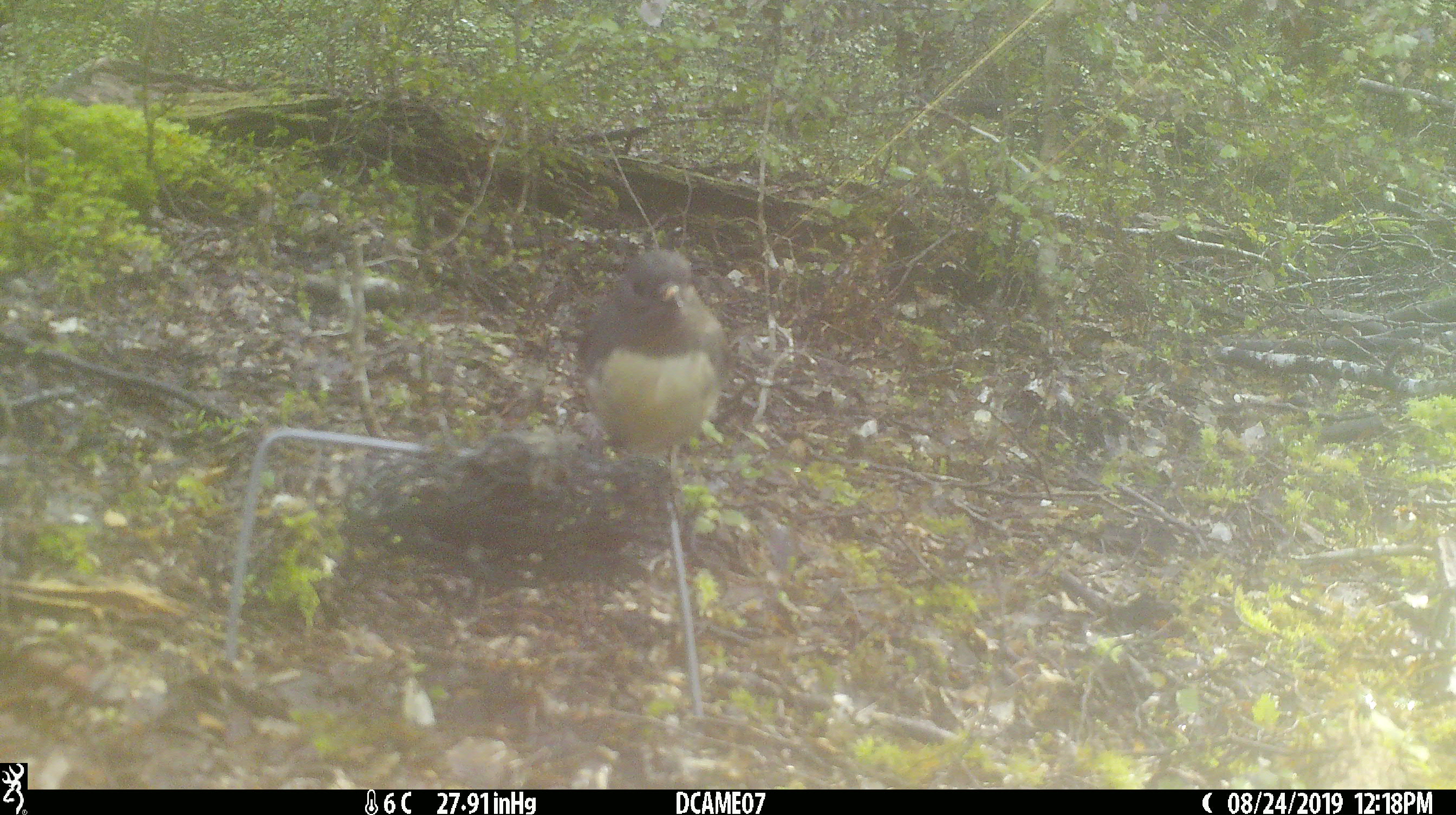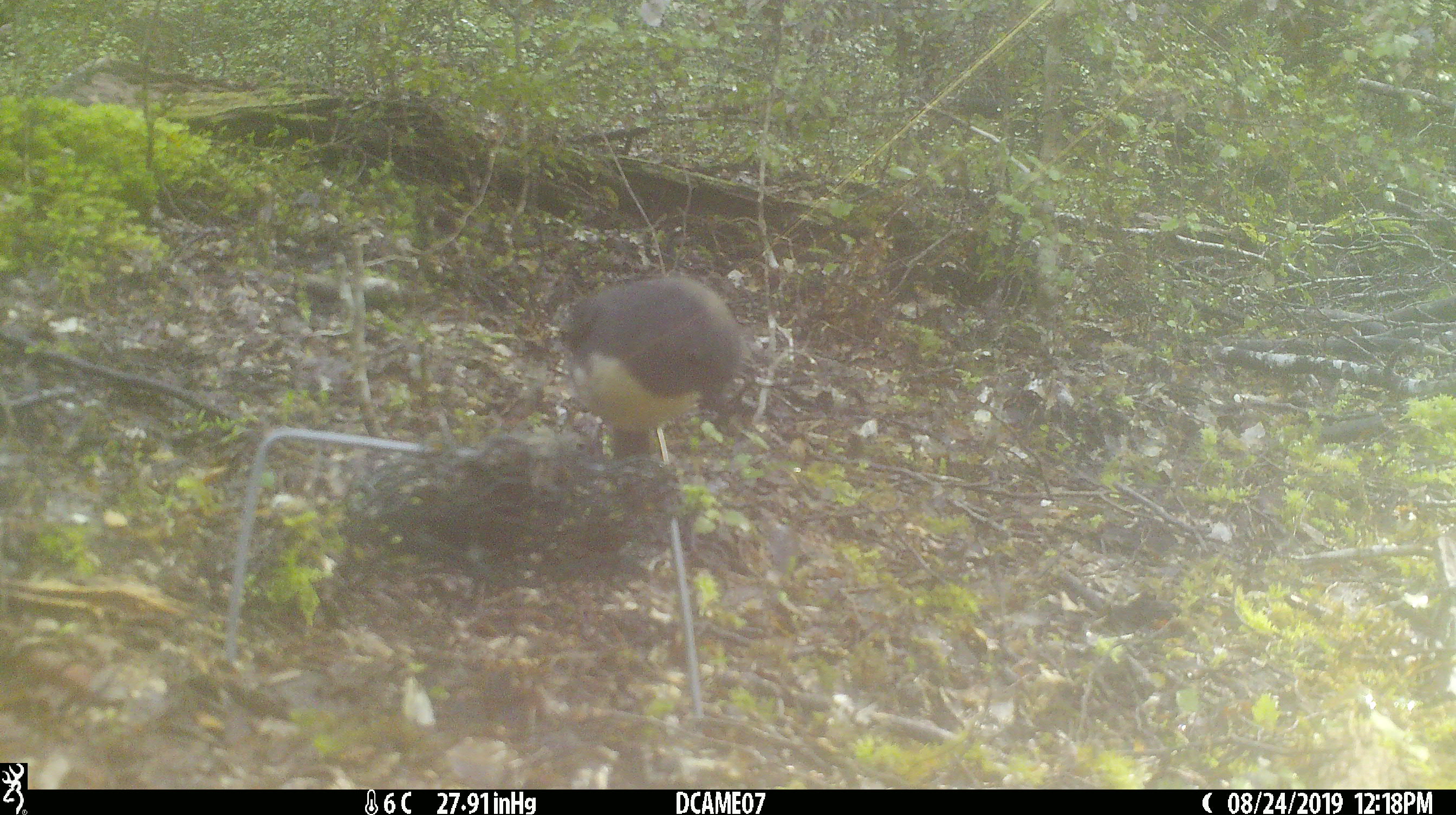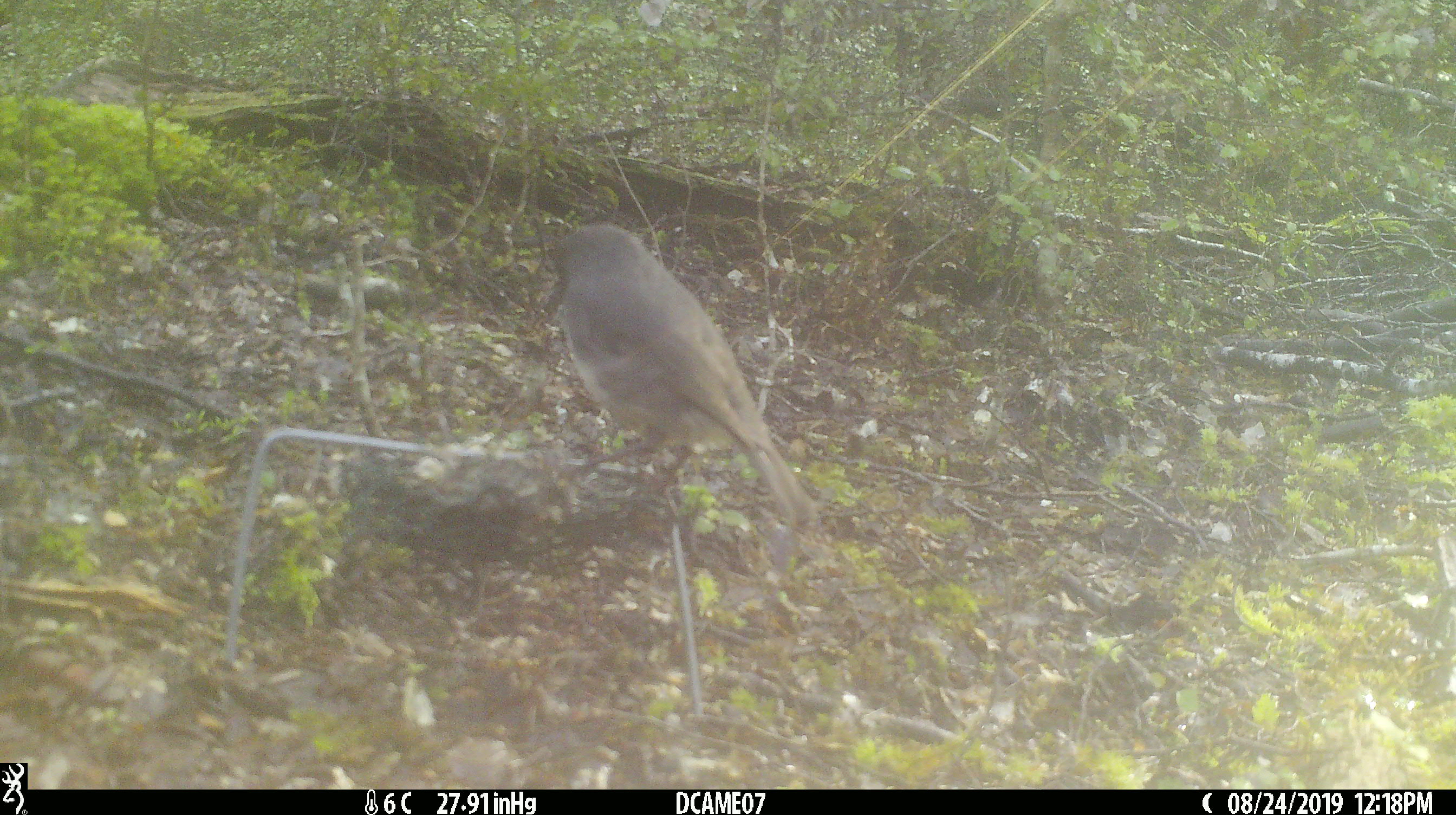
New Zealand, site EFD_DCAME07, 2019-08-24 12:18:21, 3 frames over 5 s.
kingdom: Animalia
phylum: Chordata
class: Aves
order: Passeriformes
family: Petroicidae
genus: Petroica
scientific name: Petroica australis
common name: new zealand robin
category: robin